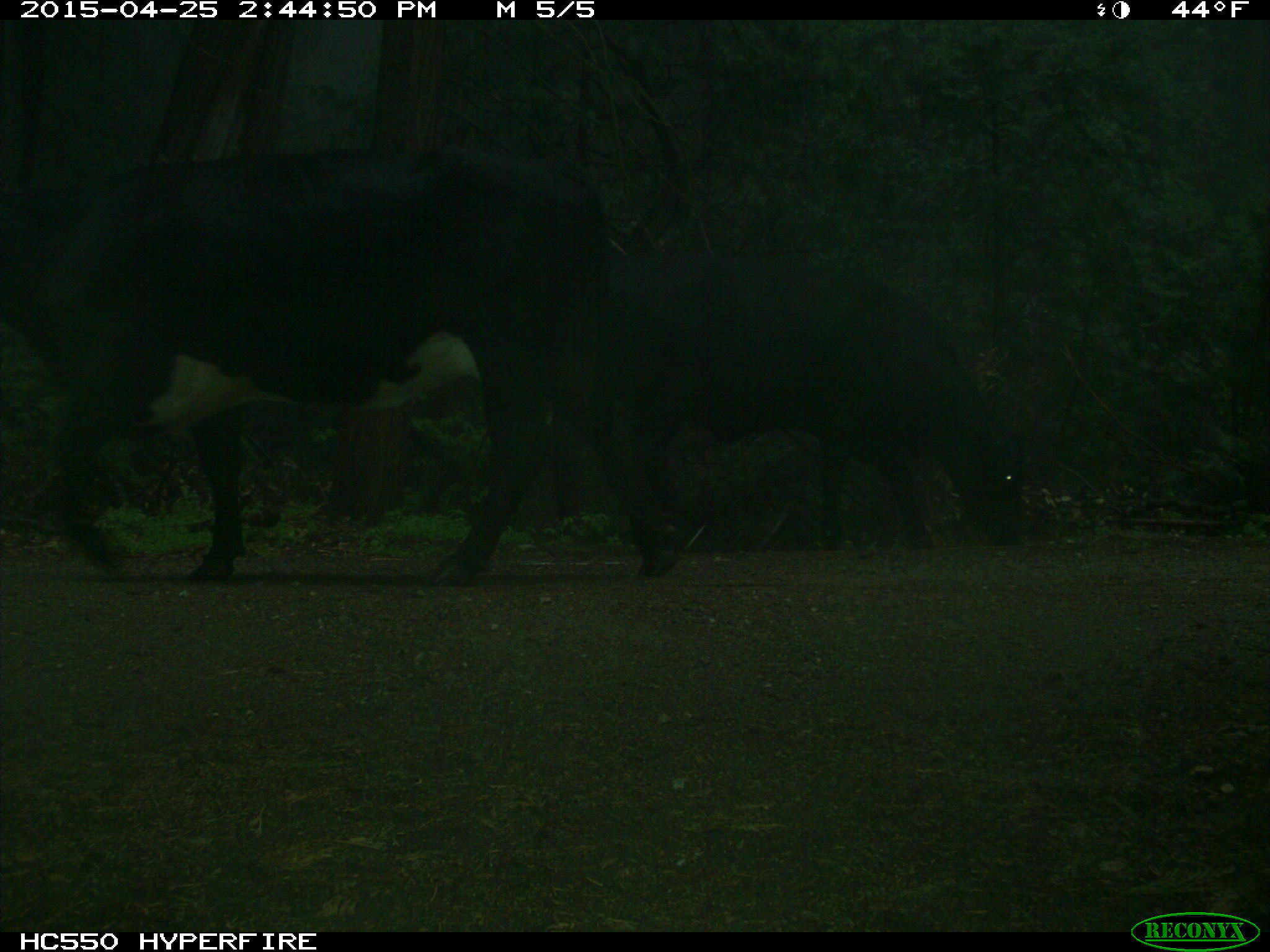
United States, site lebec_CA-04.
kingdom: Animalia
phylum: Chordata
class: Mammalia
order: Artiodactyla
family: Bovidae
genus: Bos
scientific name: Bos taurus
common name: domestic cow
Bos taurus (domestic cow).